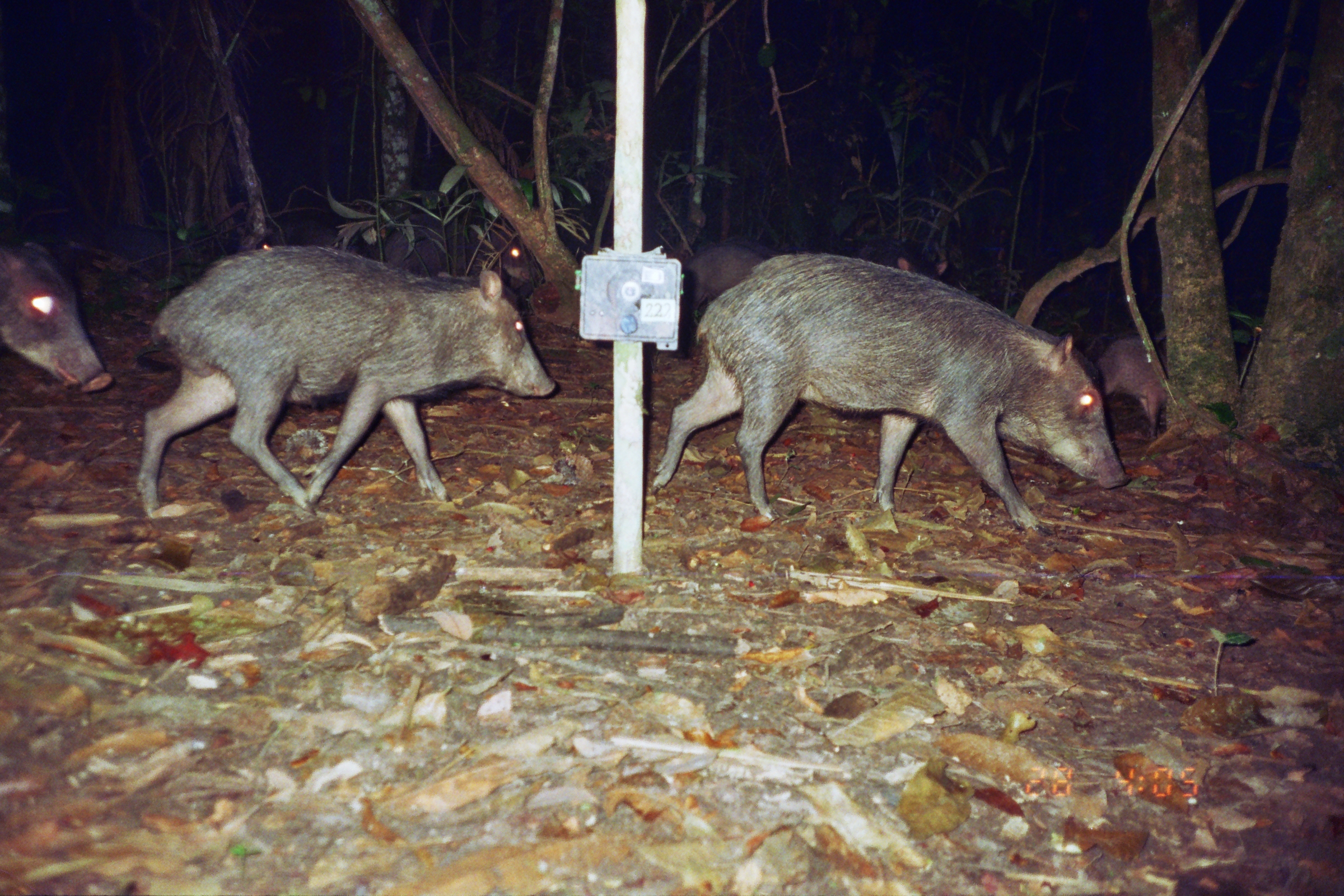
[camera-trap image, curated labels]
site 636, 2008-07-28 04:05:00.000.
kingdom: Animalia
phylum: Chordata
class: Mammalia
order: Artiodactyla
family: Tayassuidae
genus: Tayassu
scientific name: Tayassu pecari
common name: white-lipped peccary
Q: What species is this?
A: Tayassu pecari (white-lipped peccary).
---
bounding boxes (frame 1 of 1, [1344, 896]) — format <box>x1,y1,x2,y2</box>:
tayassu pecari: <box>649,252,1132,533</box>; <box>134,243,556,518</box>; <box>0,238,113,394</box>; <box>1057,322,1167,439</box>; <box>383,202,531,284</box>; <box>680,242,766,342</box>; <box>858,234,948,280</box>; <box>696,236,778,260</box>